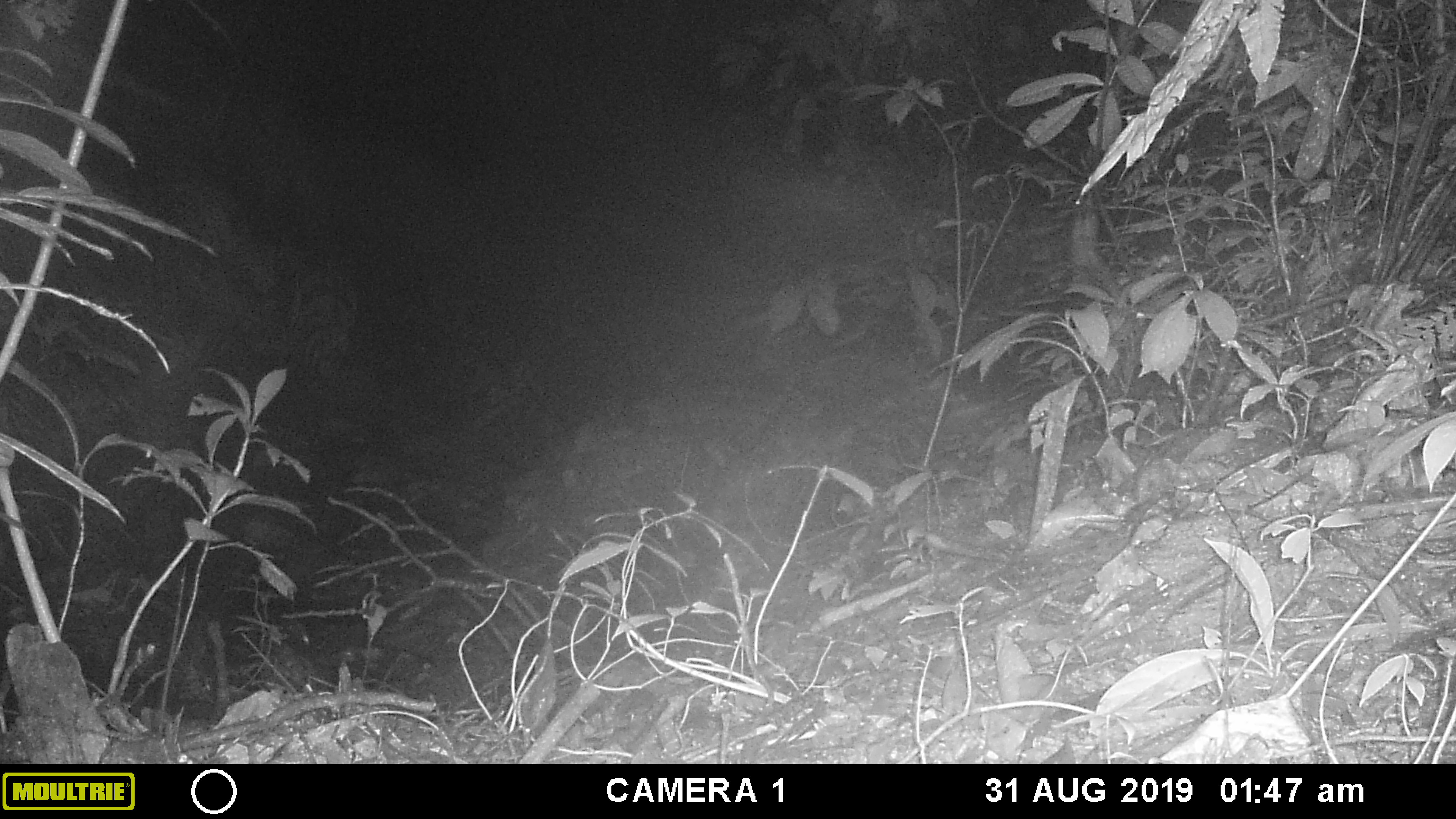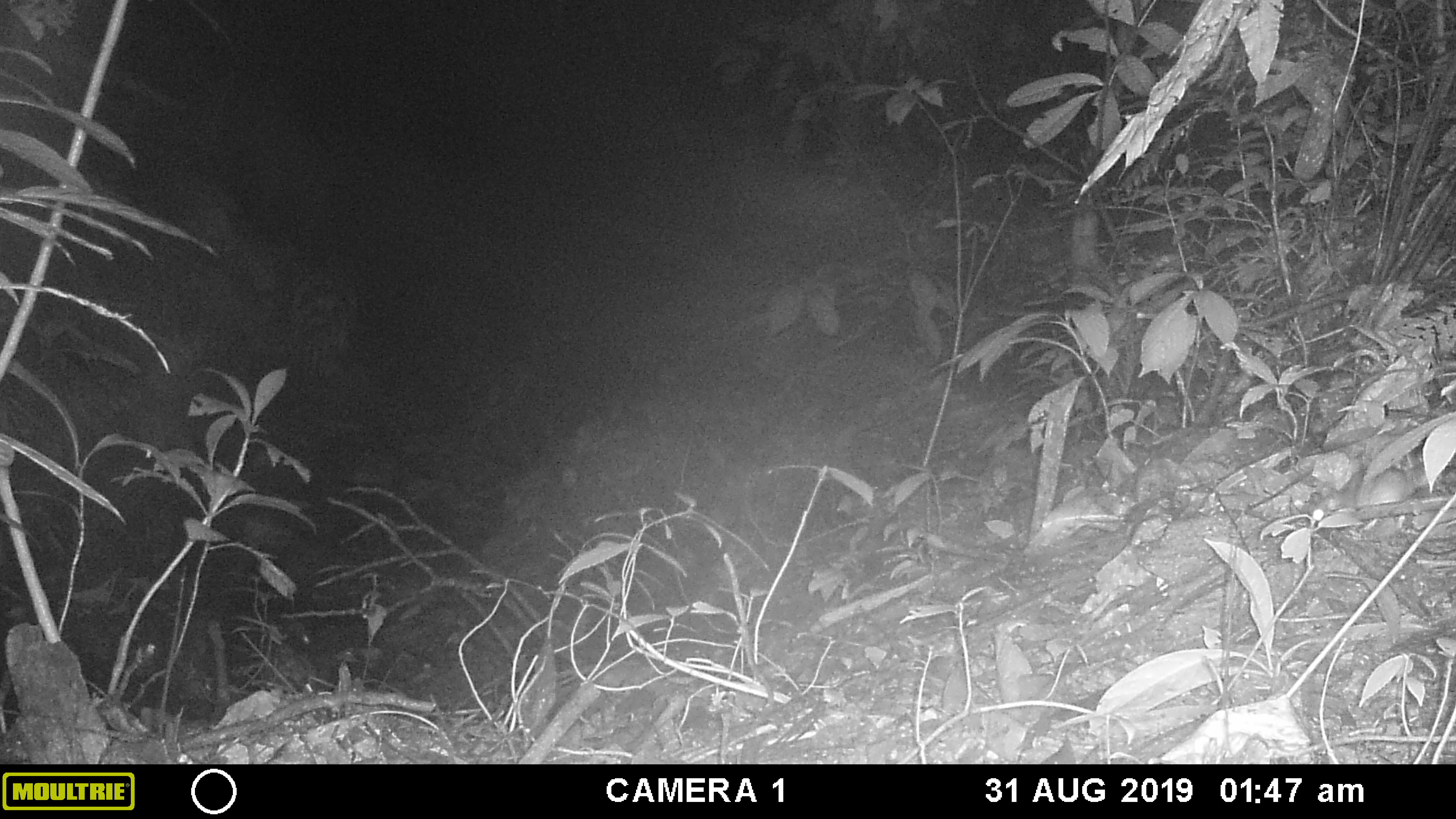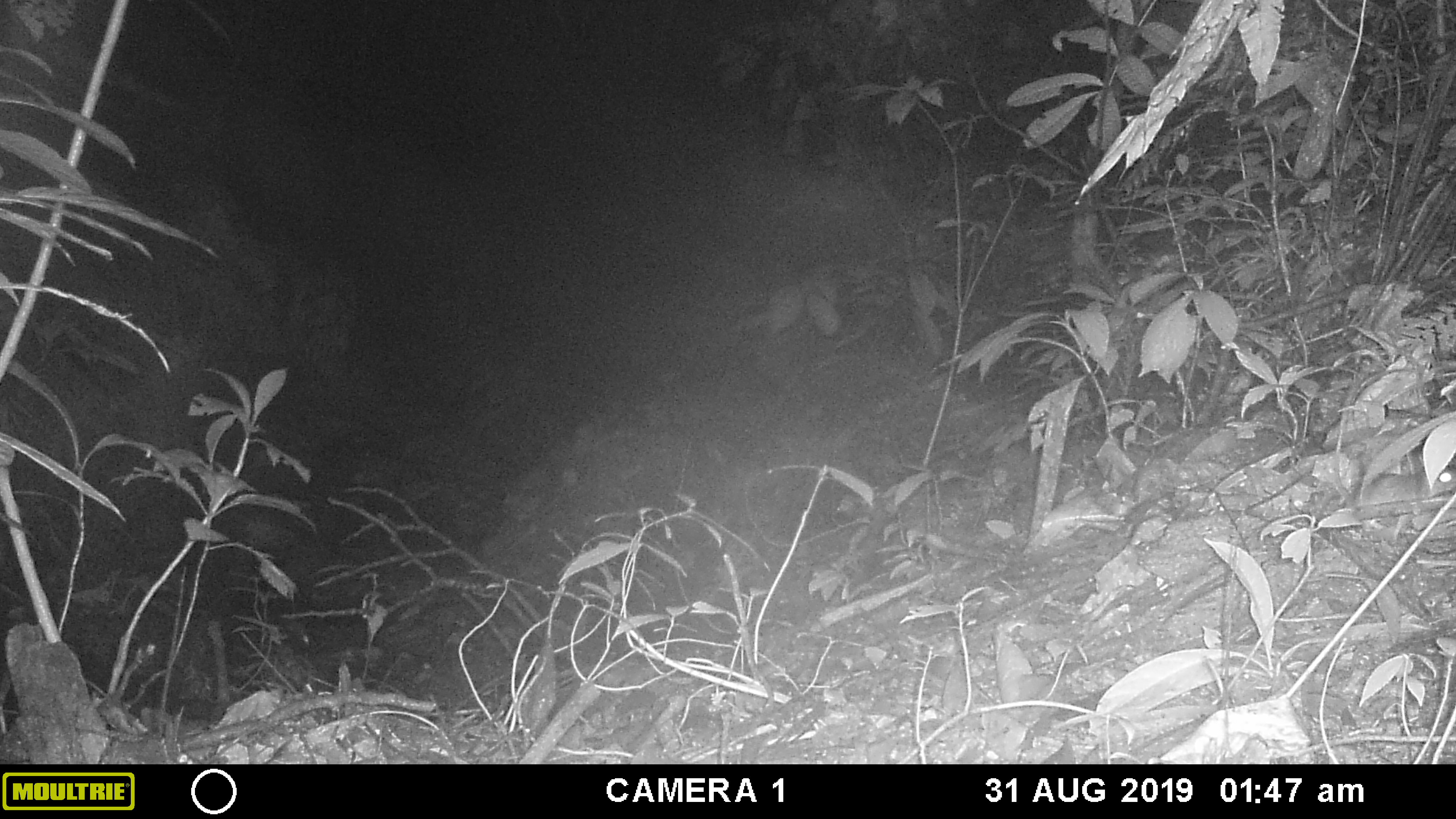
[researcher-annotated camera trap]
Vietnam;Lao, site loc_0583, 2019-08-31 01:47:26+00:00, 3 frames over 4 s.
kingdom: Animalia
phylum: Chordata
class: Mammalia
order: Rodentia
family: Muridae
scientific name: Muridae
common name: old-world mice and rats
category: unidentified murid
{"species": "unidentified murid (old-world mice and rats) (Muridae)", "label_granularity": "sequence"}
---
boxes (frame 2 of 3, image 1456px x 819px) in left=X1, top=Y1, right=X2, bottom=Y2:
unidentified murid: left=1306, top=463, right=1429, bottom=522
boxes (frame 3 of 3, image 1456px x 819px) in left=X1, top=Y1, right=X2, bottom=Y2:
unidentified murid: left=1333, top=443, right=1456, bottom=509